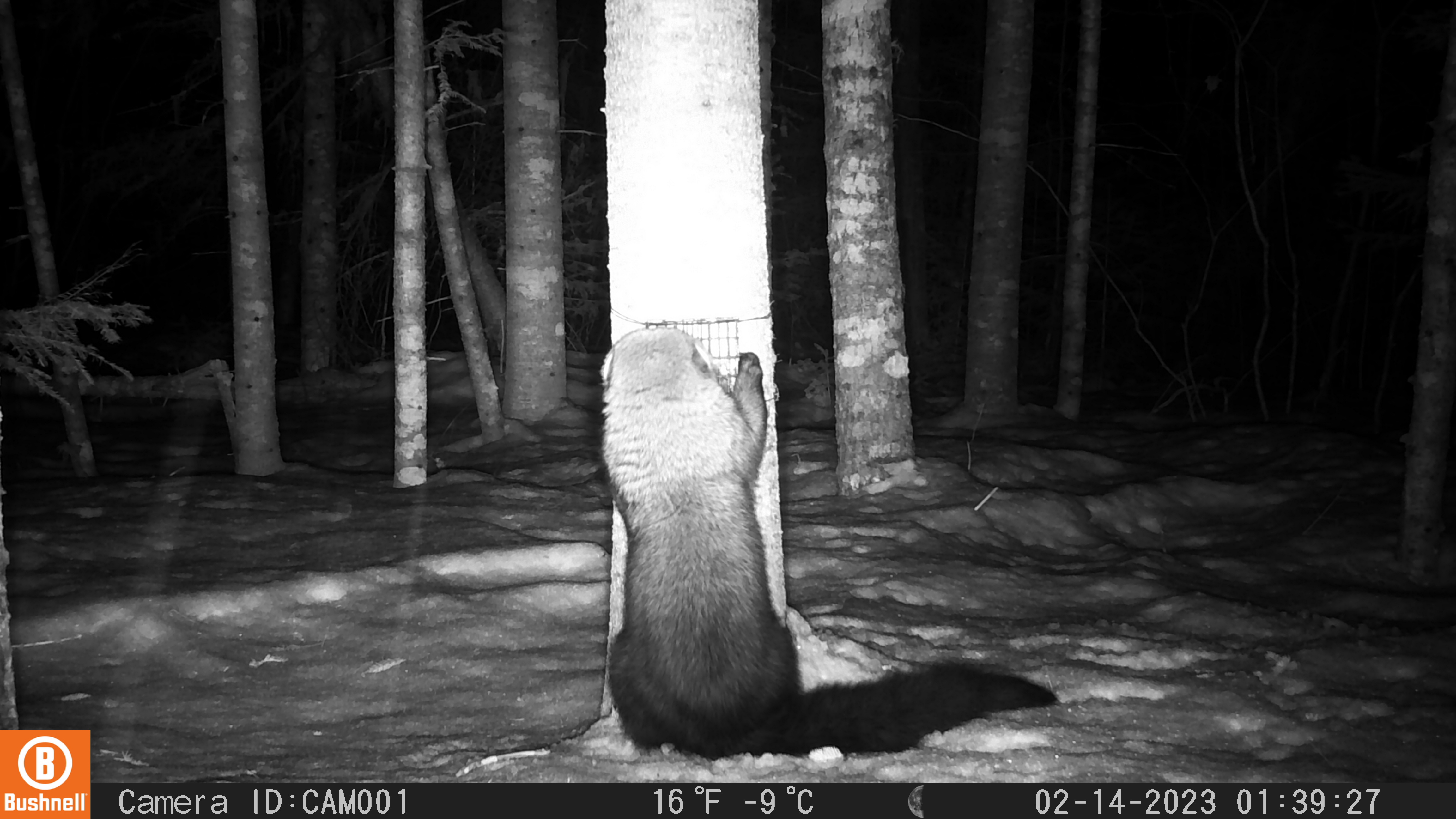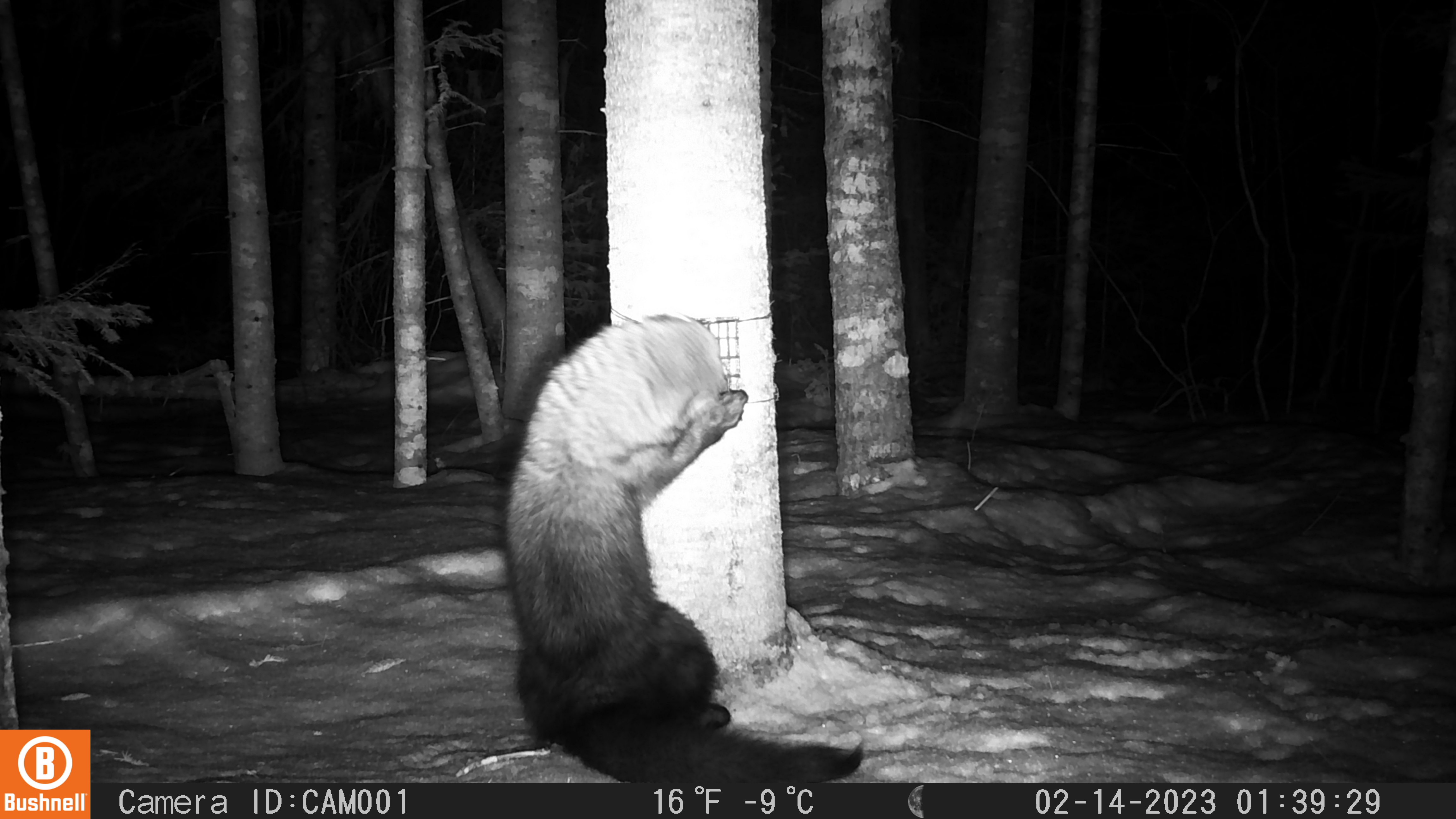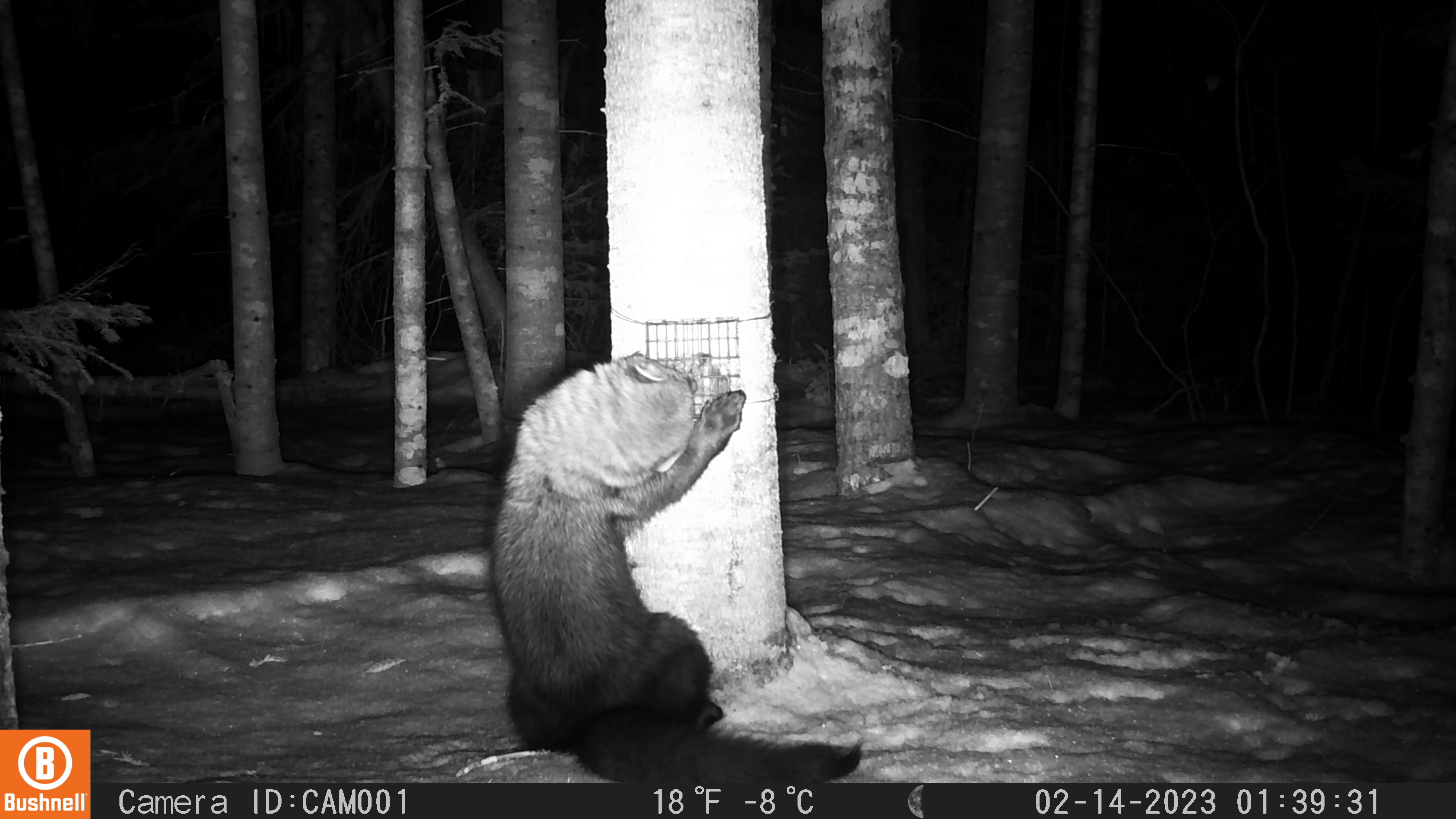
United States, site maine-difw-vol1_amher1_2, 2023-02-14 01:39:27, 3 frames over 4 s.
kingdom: Animalia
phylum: Chordata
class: Mammalia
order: Carnivora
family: Mustelidae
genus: Pekania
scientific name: Pekania pennanti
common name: fisher